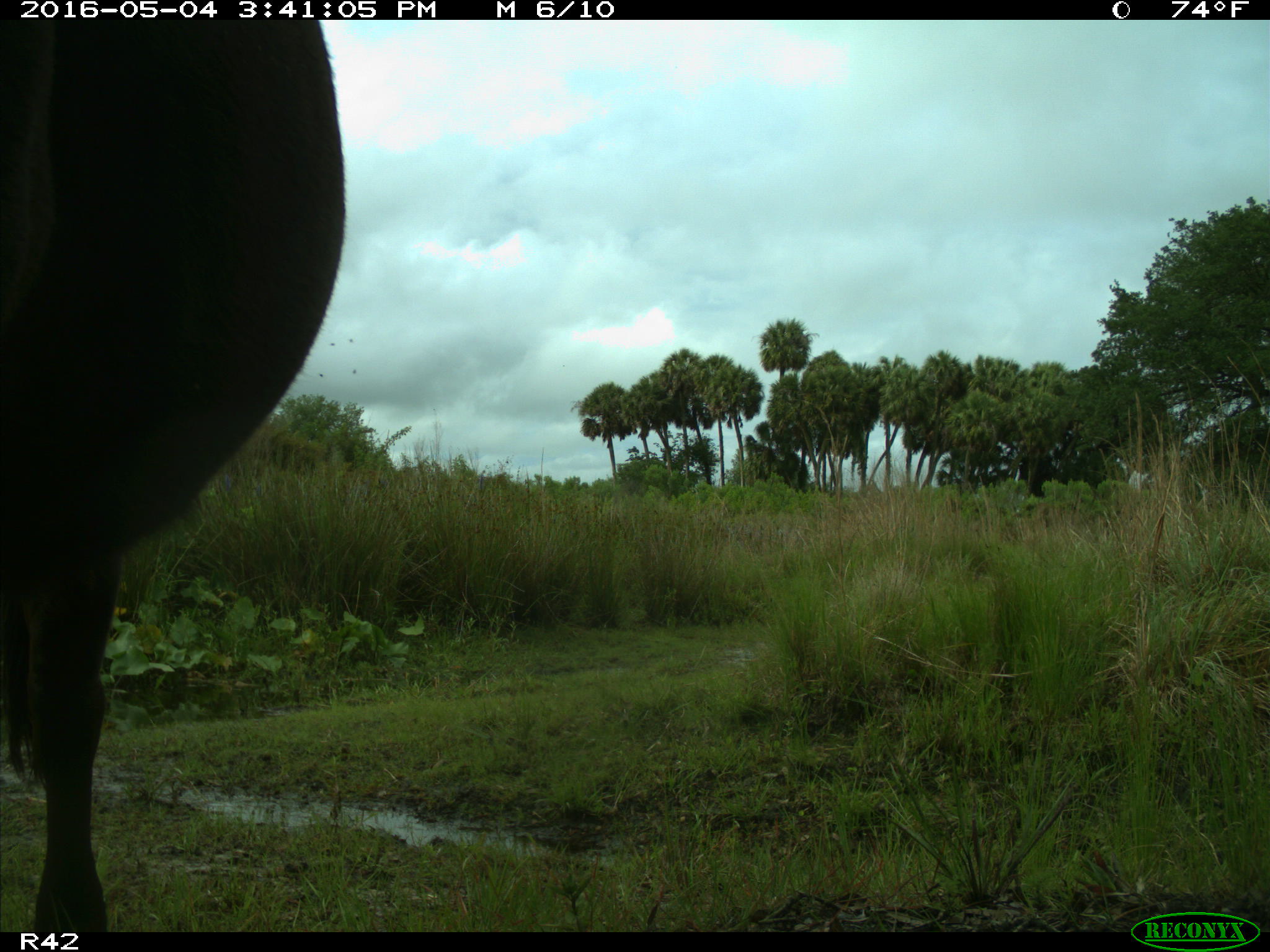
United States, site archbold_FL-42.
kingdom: Animalia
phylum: Chordata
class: Mammalia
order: Artiodactyla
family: Bovidae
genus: Bos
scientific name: Bos taurus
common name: domestic cow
Bos taurus (domestic cow).